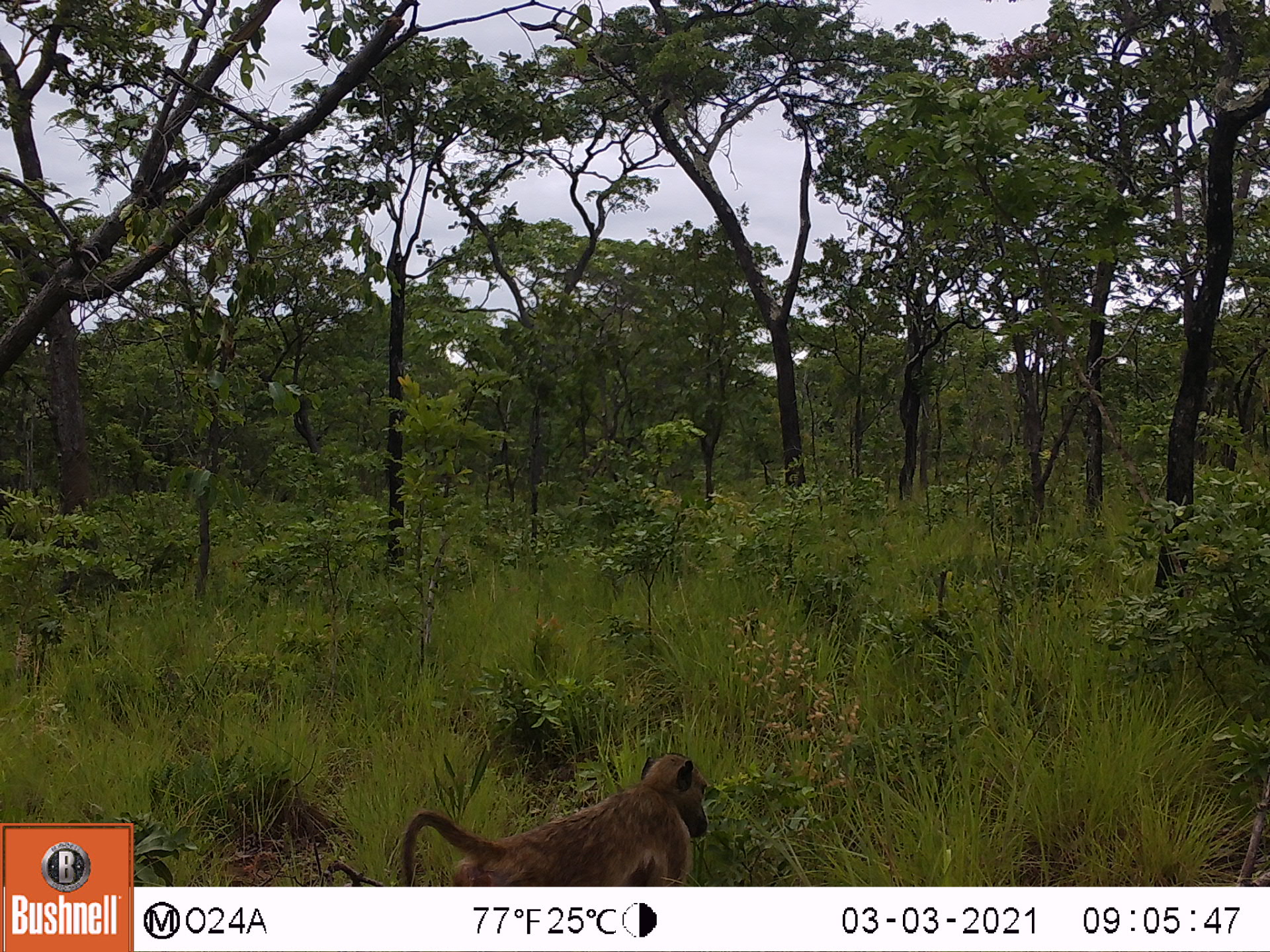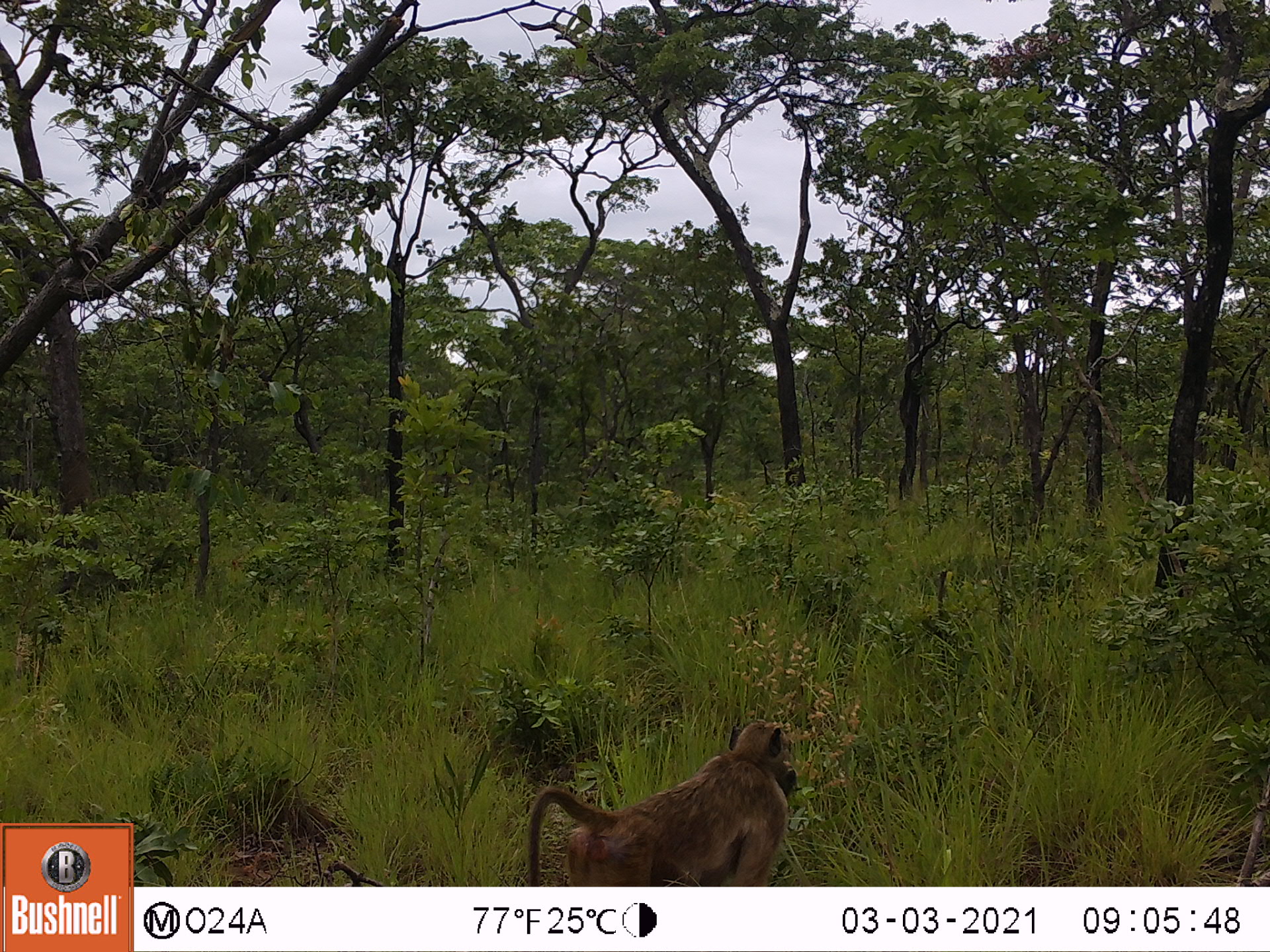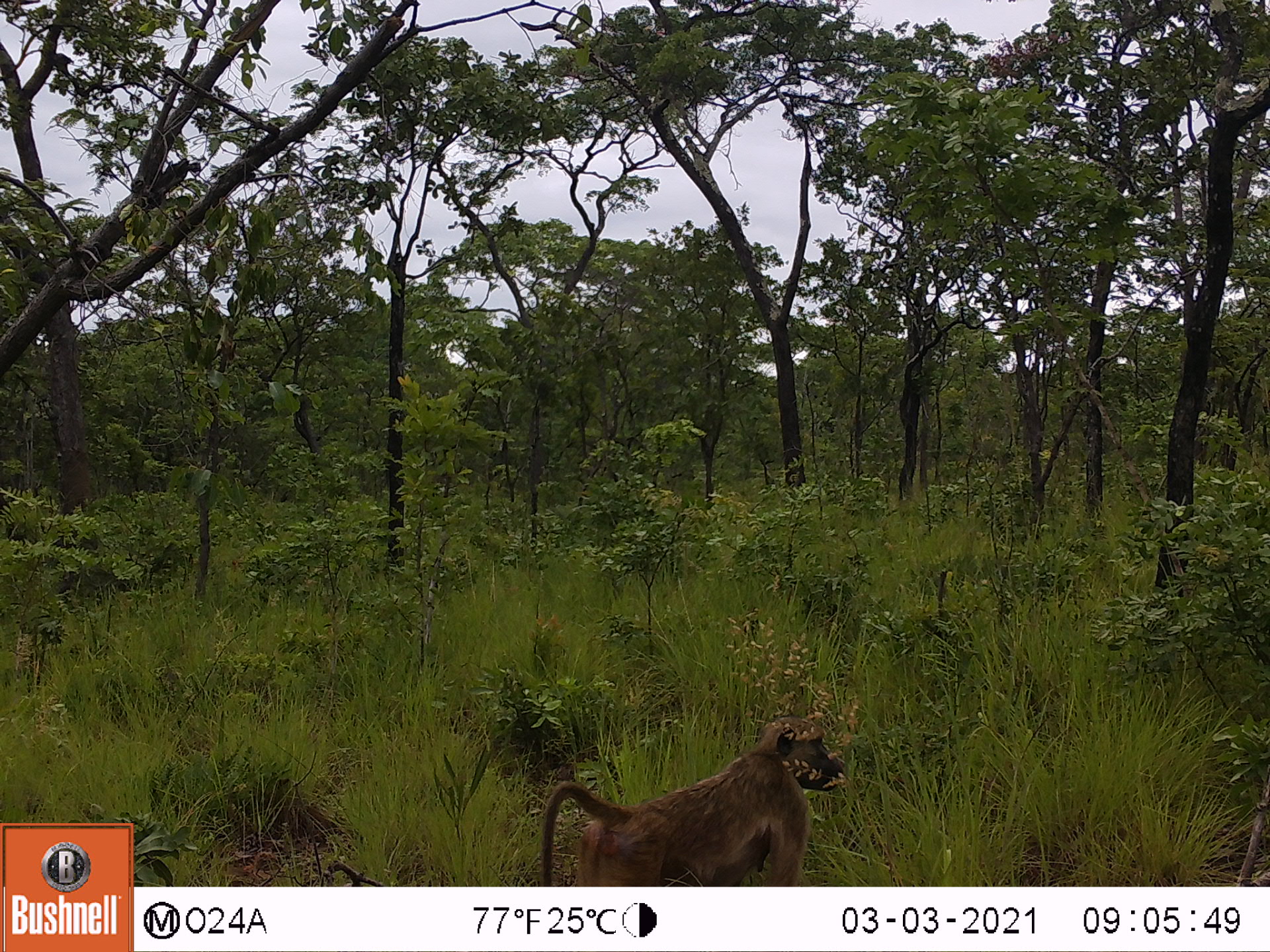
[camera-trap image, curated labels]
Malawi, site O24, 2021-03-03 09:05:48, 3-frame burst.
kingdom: Animalia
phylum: Chordata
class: Mammalia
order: Primates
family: Cercopithecidae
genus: Papio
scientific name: Papio cynocephalus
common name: yellow baboon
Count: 1.